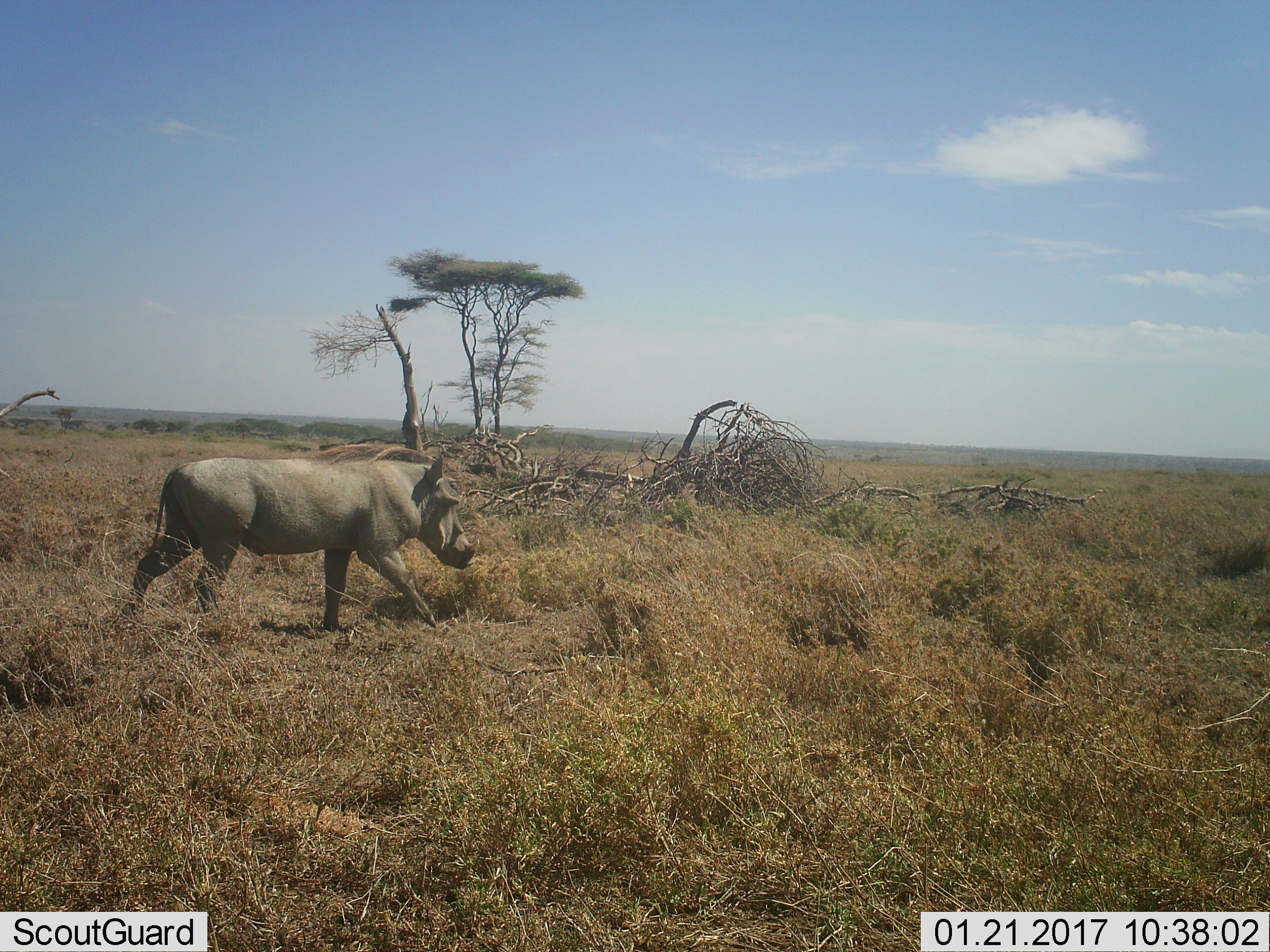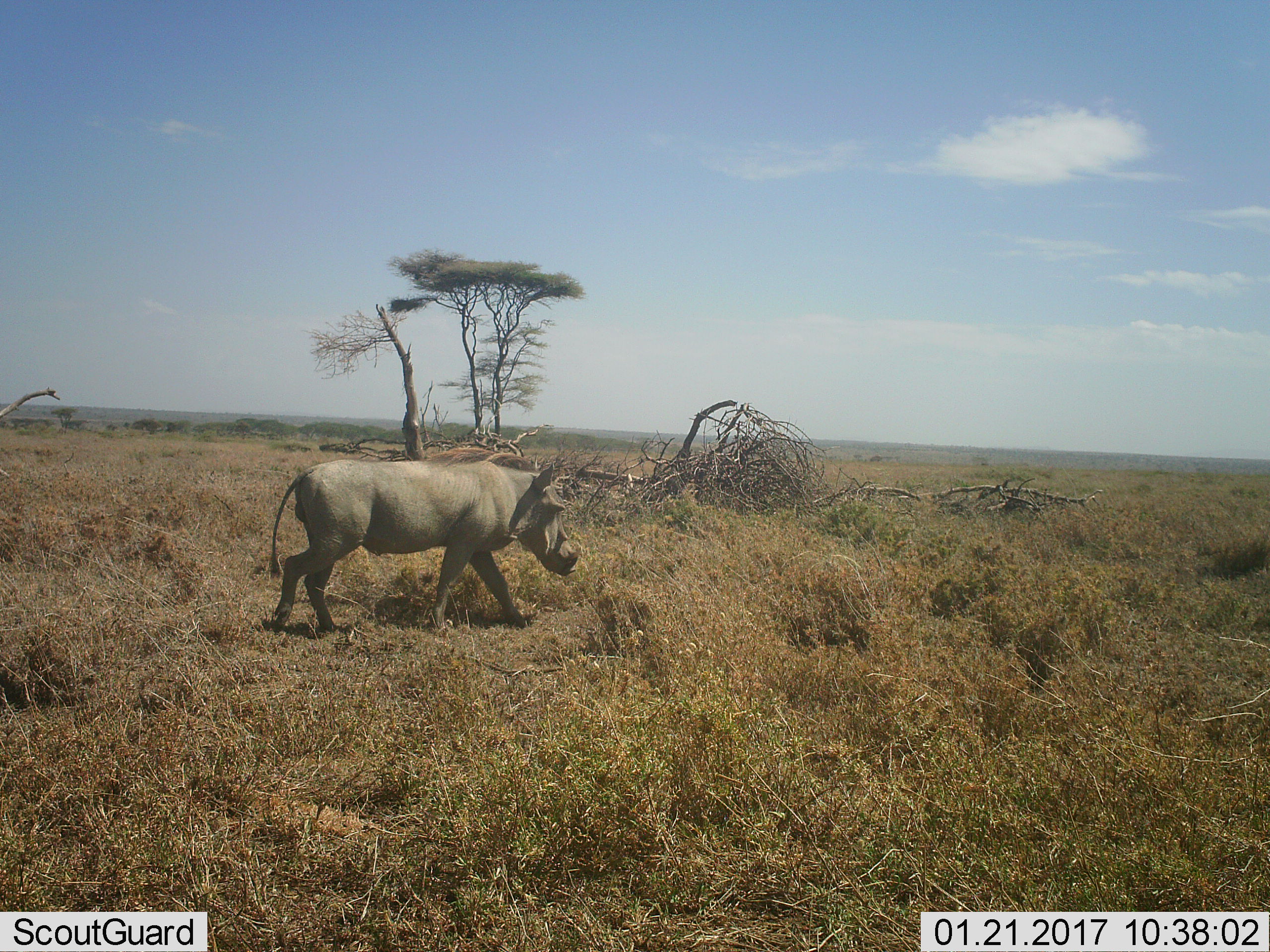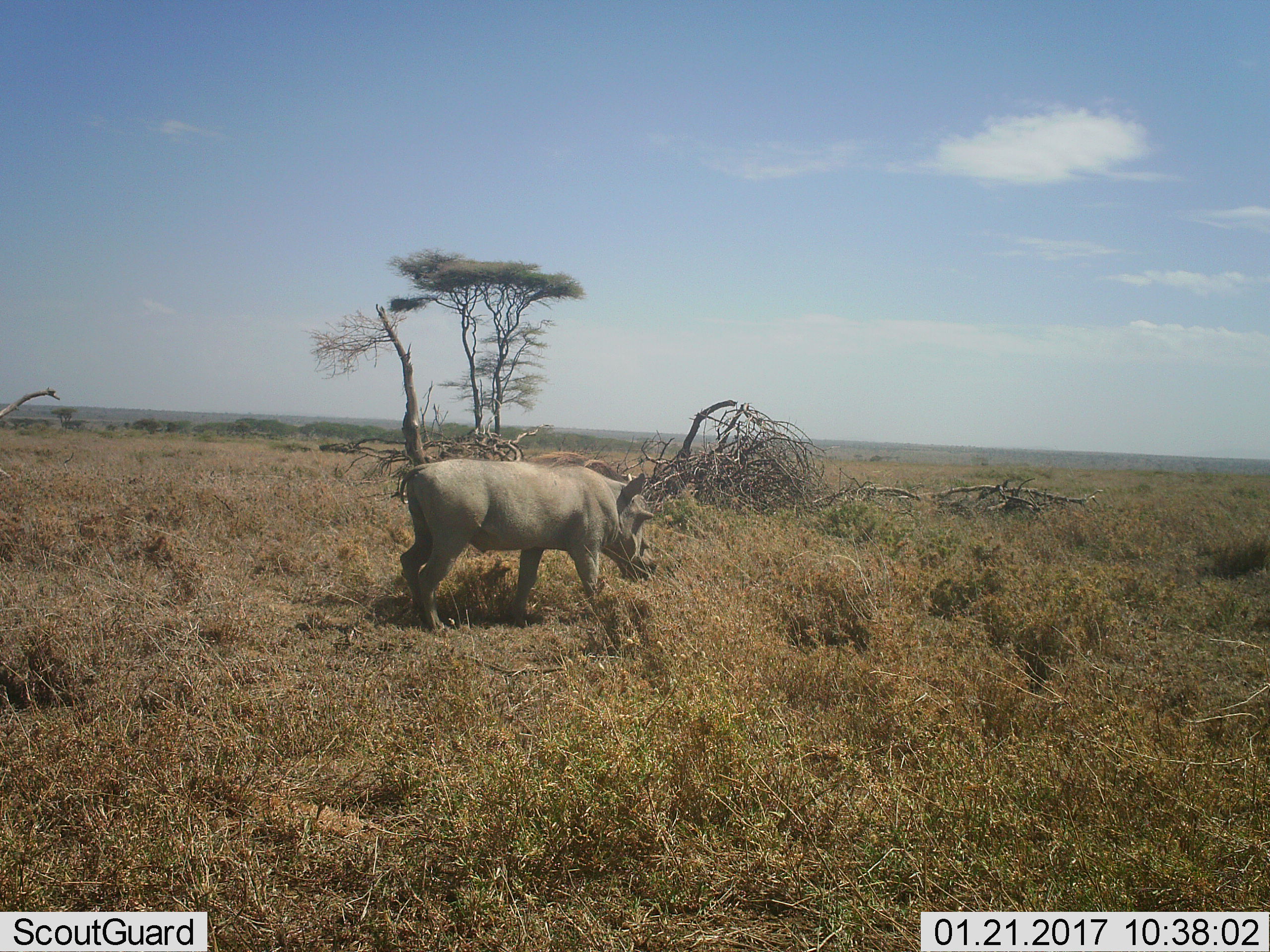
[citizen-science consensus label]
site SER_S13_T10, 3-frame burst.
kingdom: Animalia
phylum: Chordata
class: Mammalia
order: Artiodactyla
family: Suidae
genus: Phacochoerus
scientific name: Phacochoerus africanus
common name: warthog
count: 1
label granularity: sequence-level